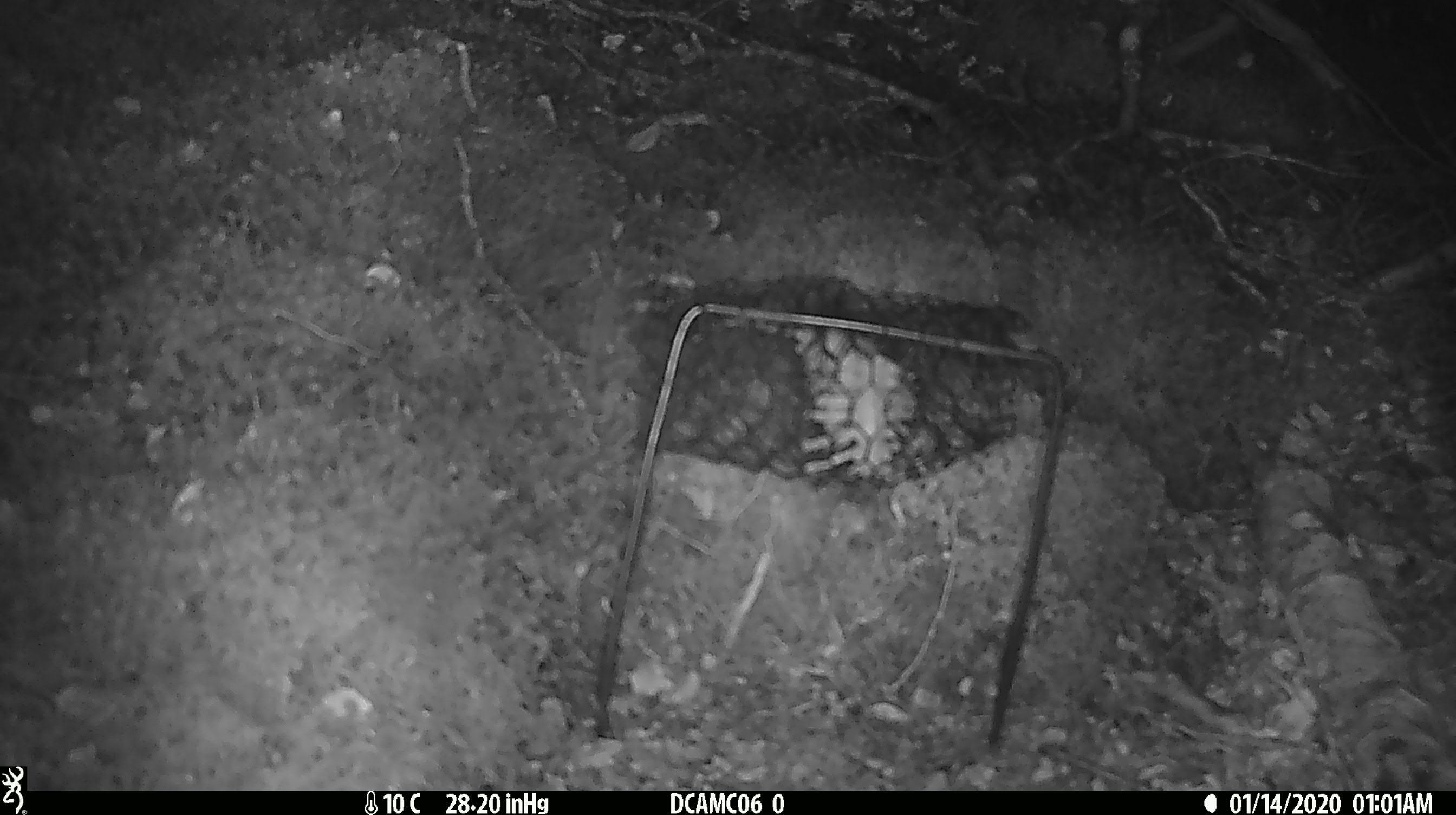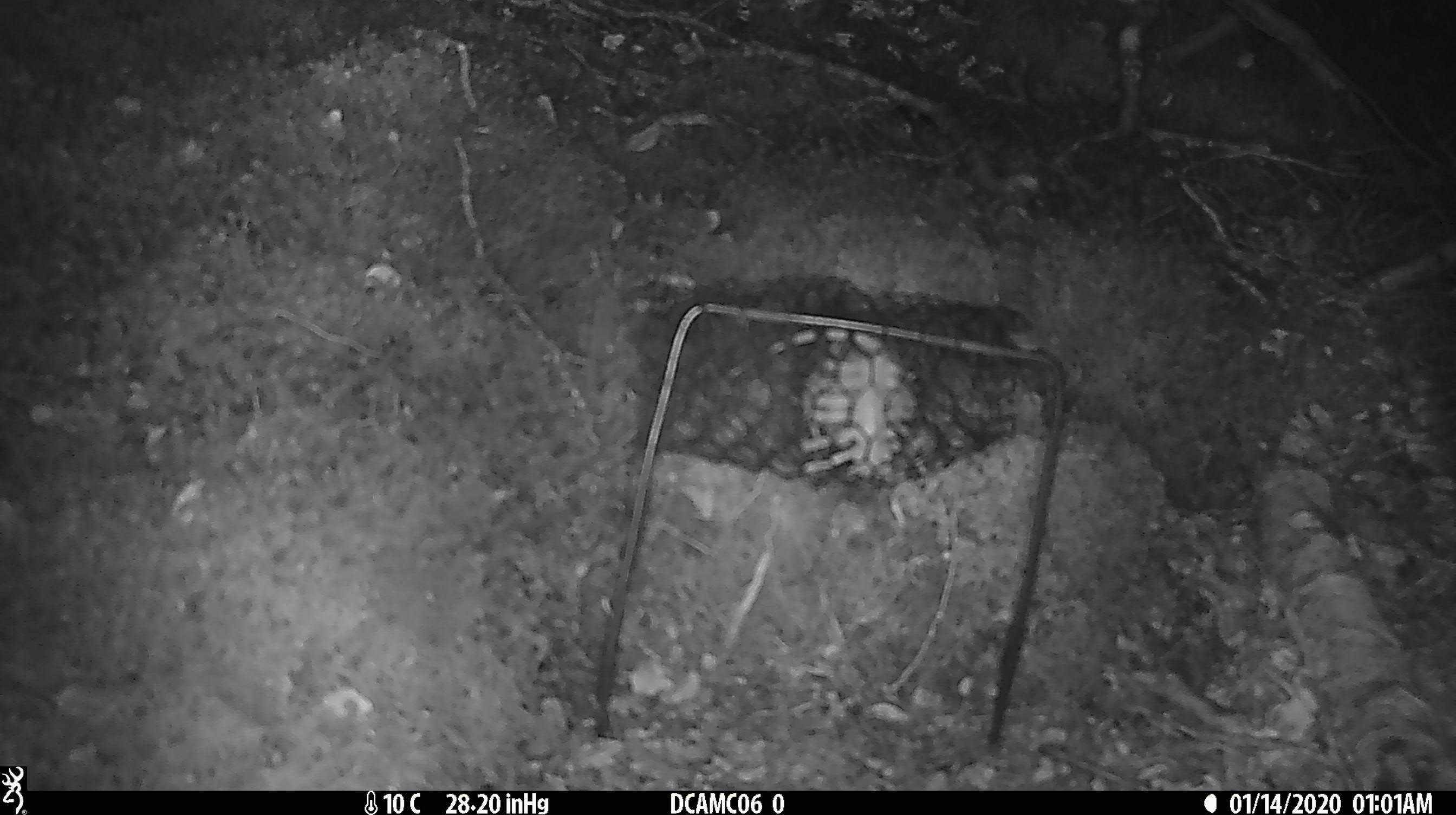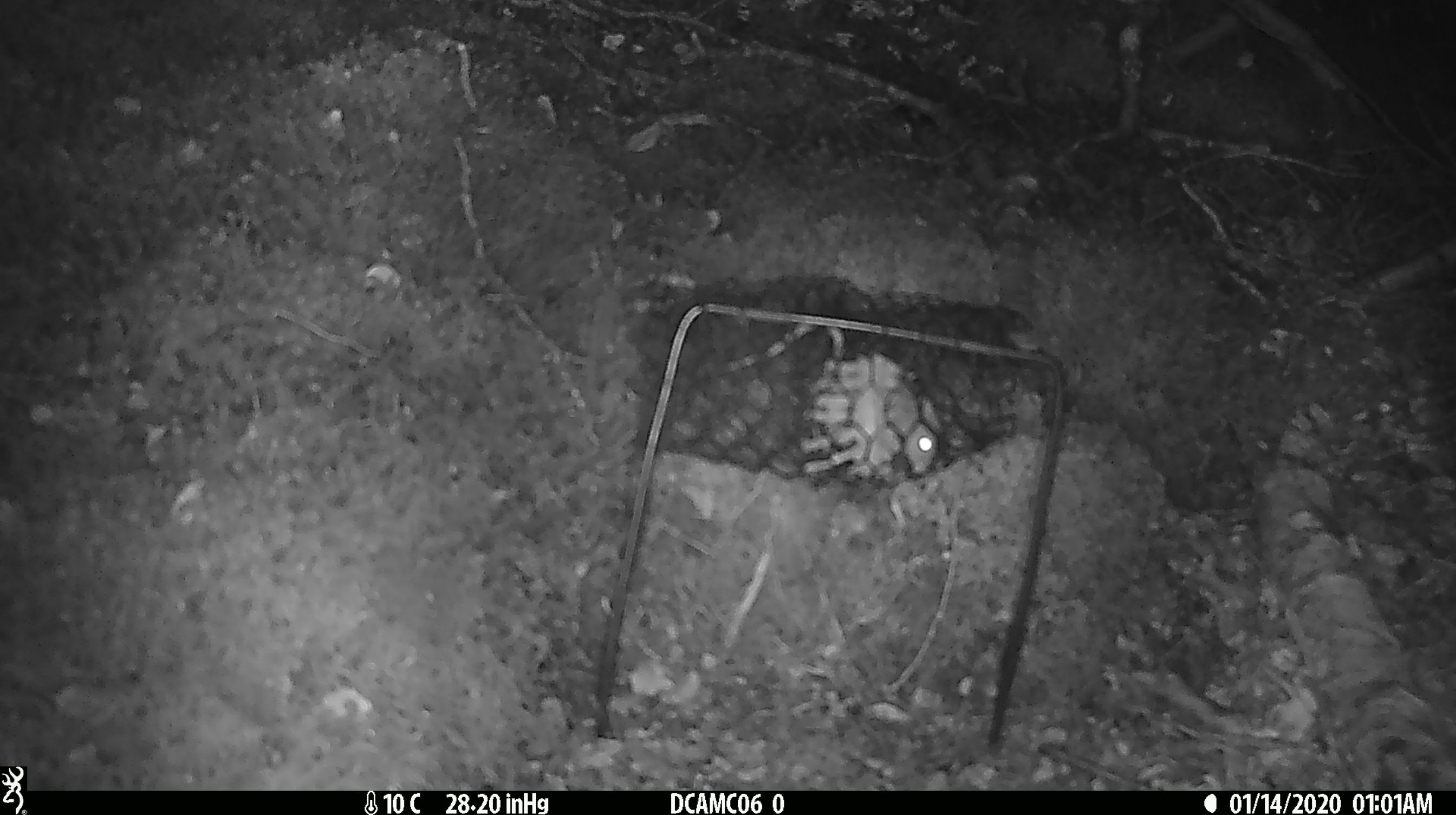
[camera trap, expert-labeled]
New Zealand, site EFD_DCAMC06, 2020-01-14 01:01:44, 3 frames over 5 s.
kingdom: Animalia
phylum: Chordata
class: Mammalia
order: Rodentia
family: Muridae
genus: Mus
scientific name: Mus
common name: mouse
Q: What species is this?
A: Mouse (Mus).